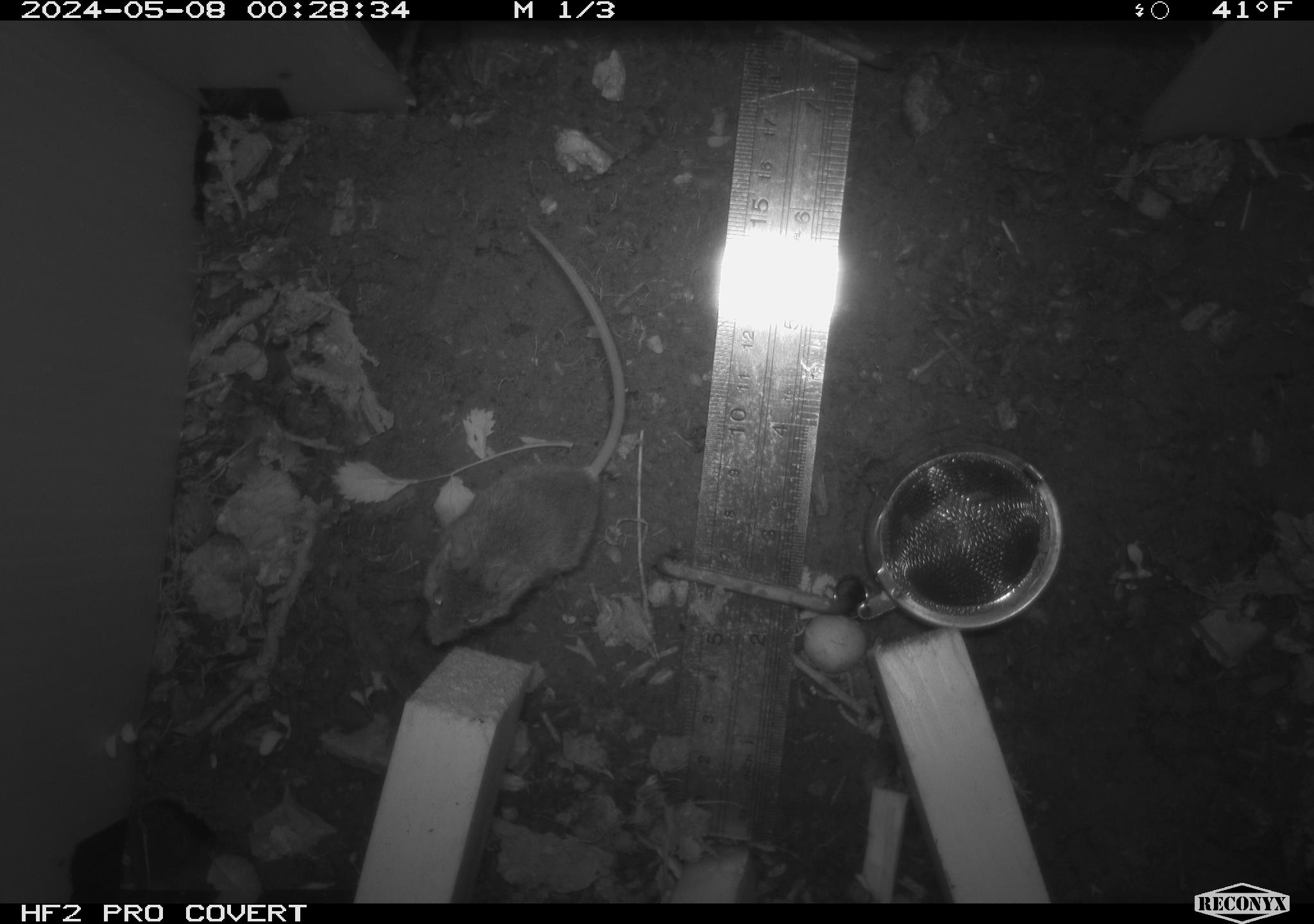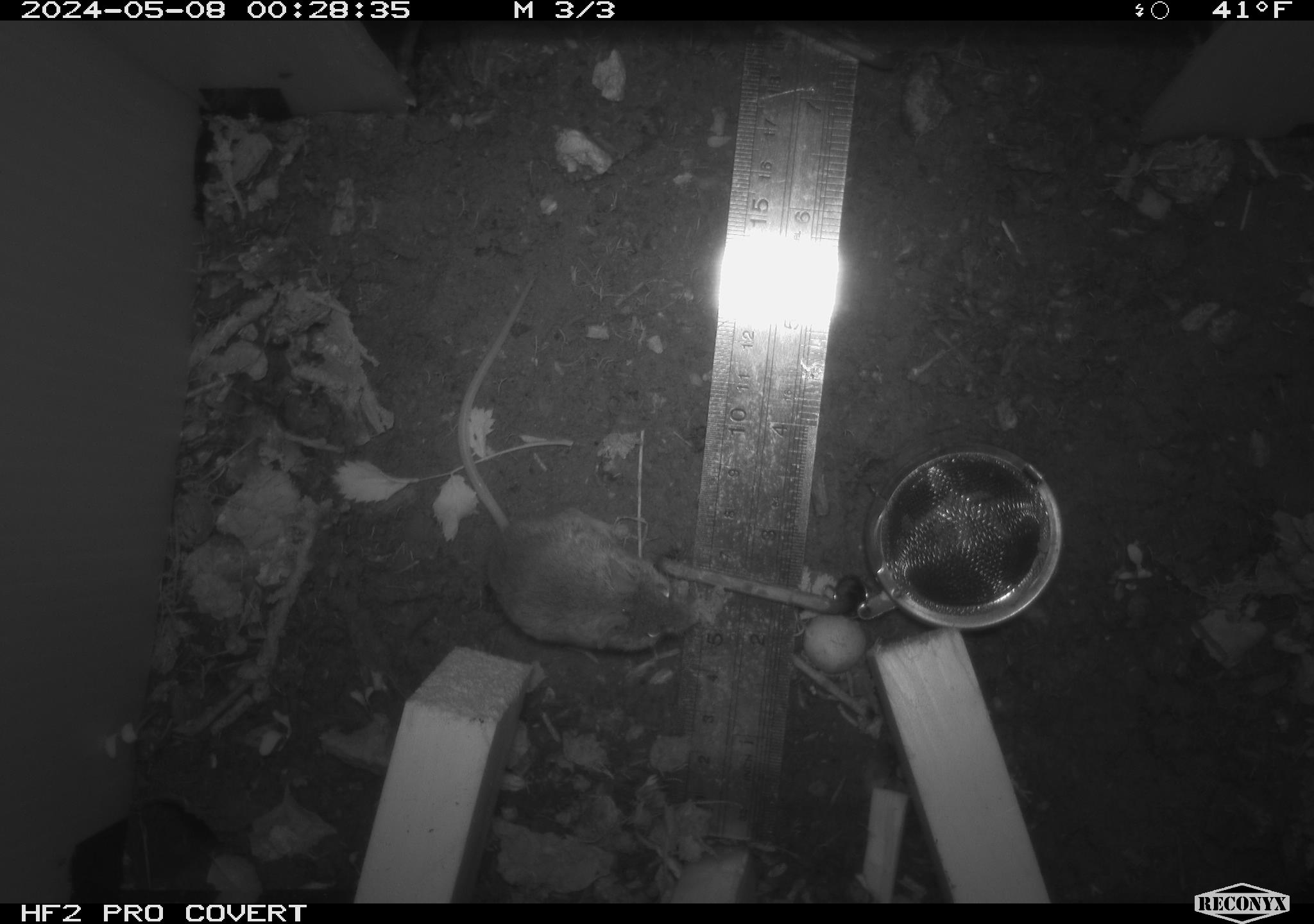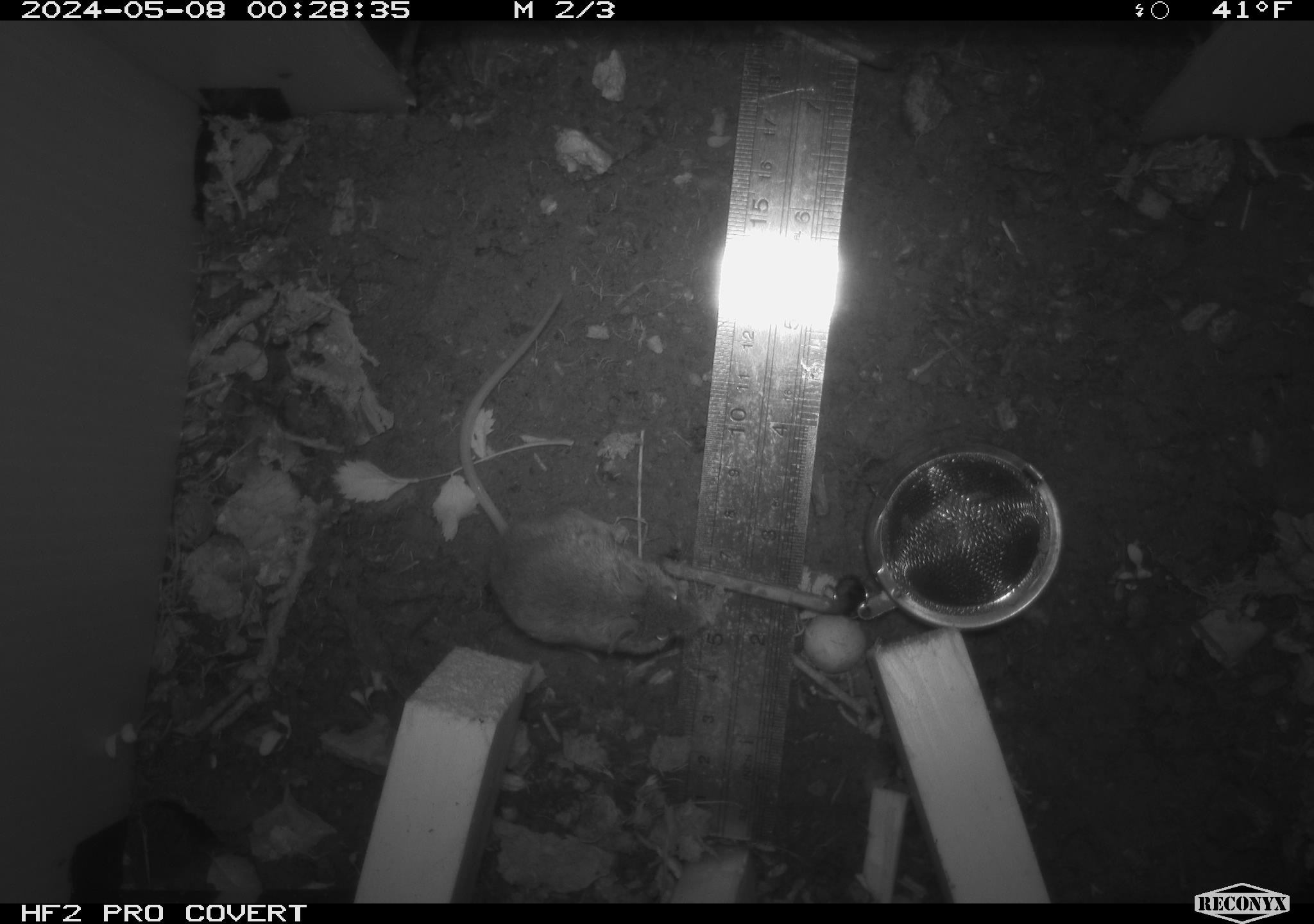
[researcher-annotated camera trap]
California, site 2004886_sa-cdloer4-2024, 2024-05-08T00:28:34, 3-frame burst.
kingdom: Animalia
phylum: Chordata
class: Mammalia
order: Rodentia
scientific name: Rodentia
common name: mouse species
Mouse species (Rodentia).